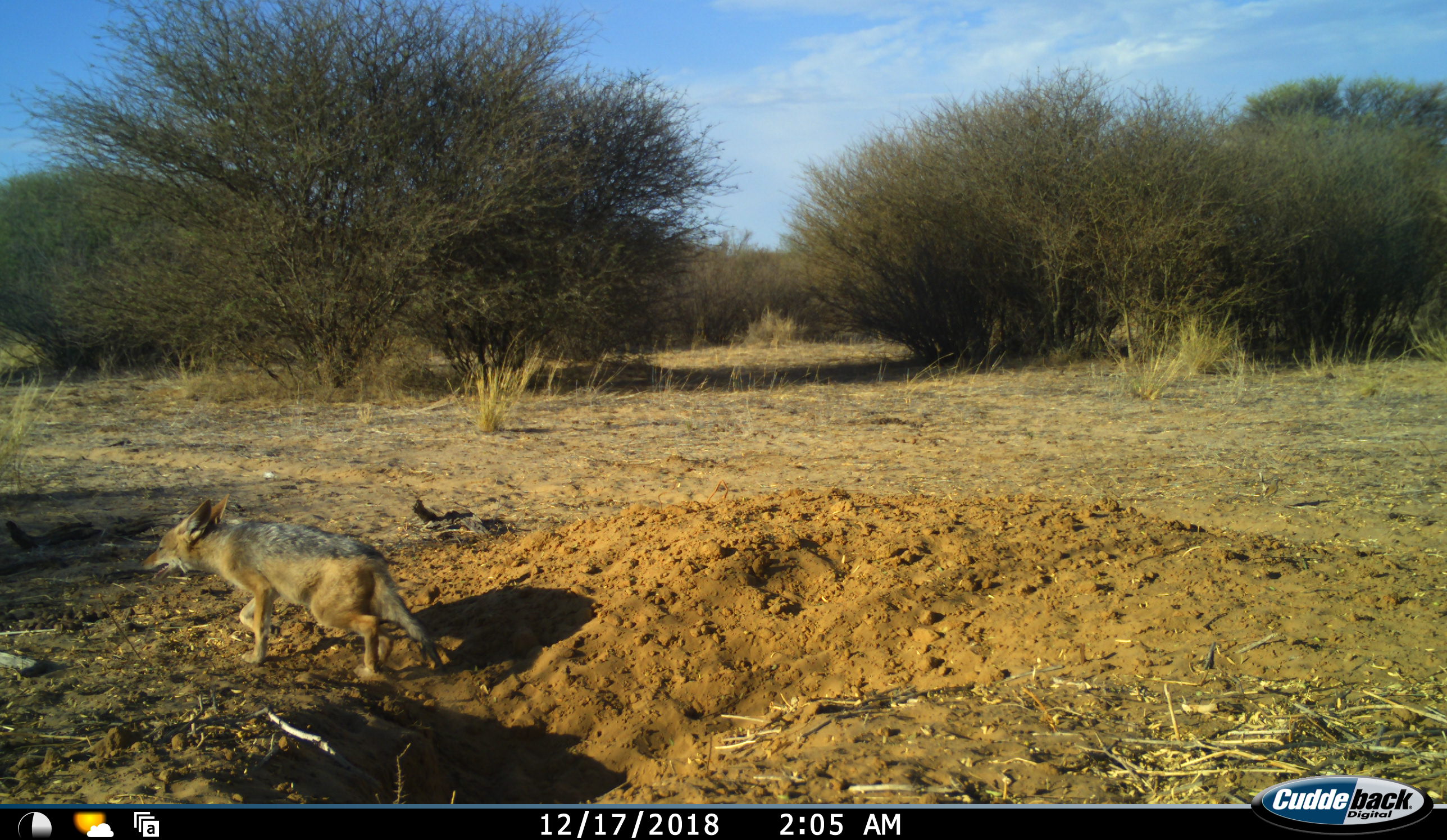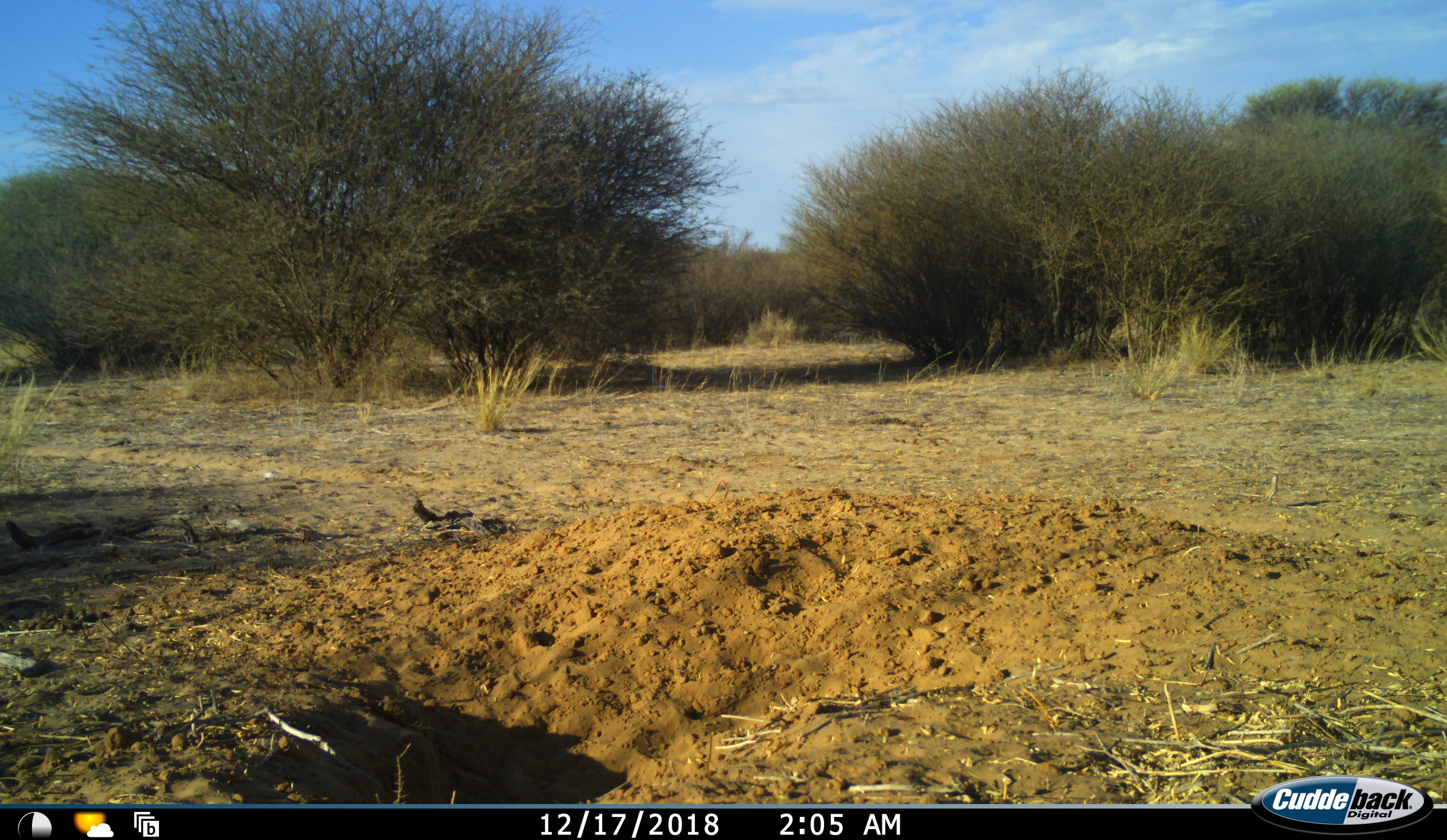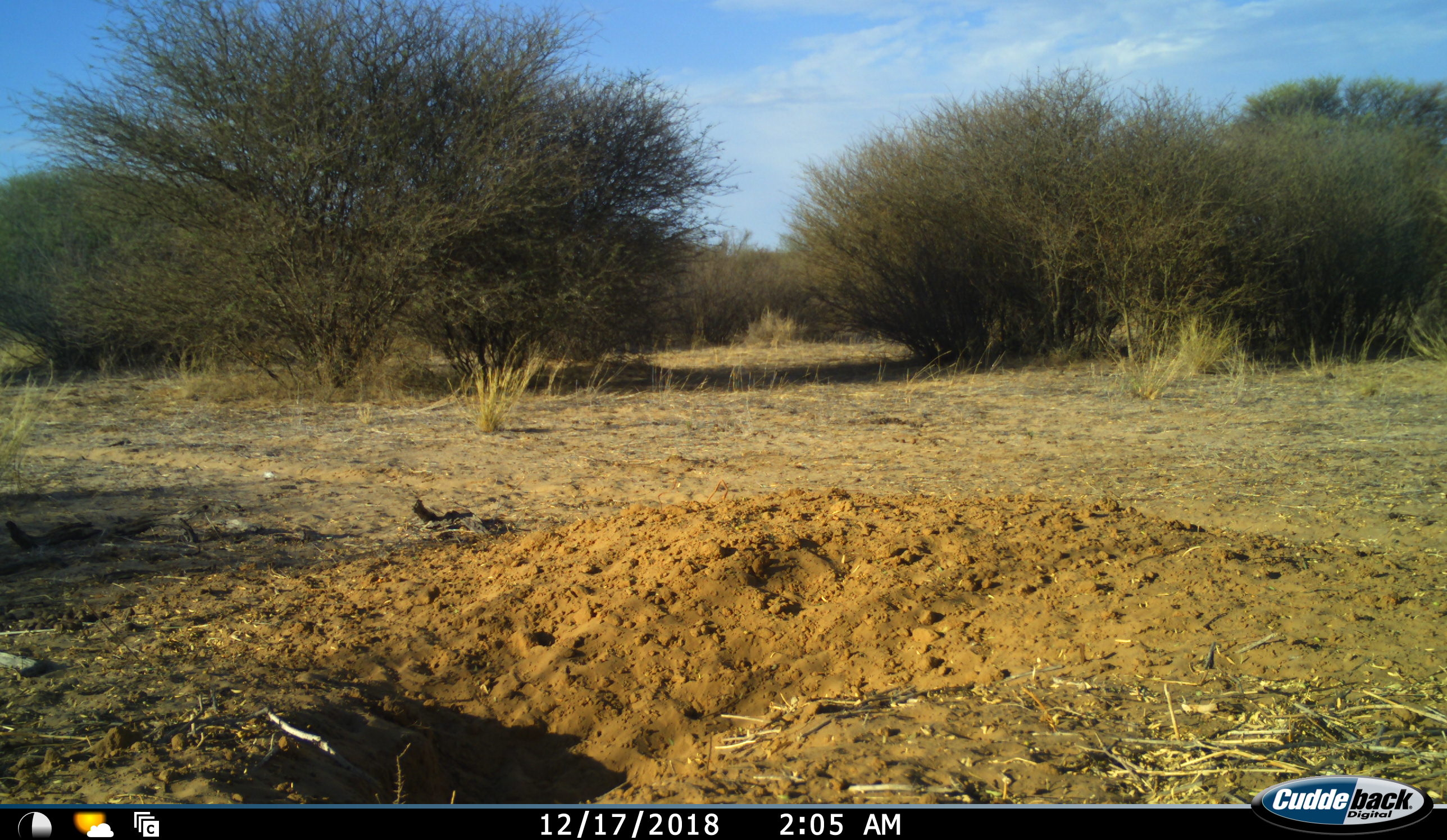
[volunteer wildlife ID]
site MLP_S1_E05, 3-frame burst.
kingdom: Animalia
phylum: Chordata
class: Mammalia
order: Carnivora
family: Canidae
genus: Lupulella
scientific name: Lupulella mesomelas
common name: black-backed jackal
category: jackalblackbacked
Jackalblackbacked (black-backed jackal) (Lupulella mesomelas), count 1. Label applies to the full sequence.